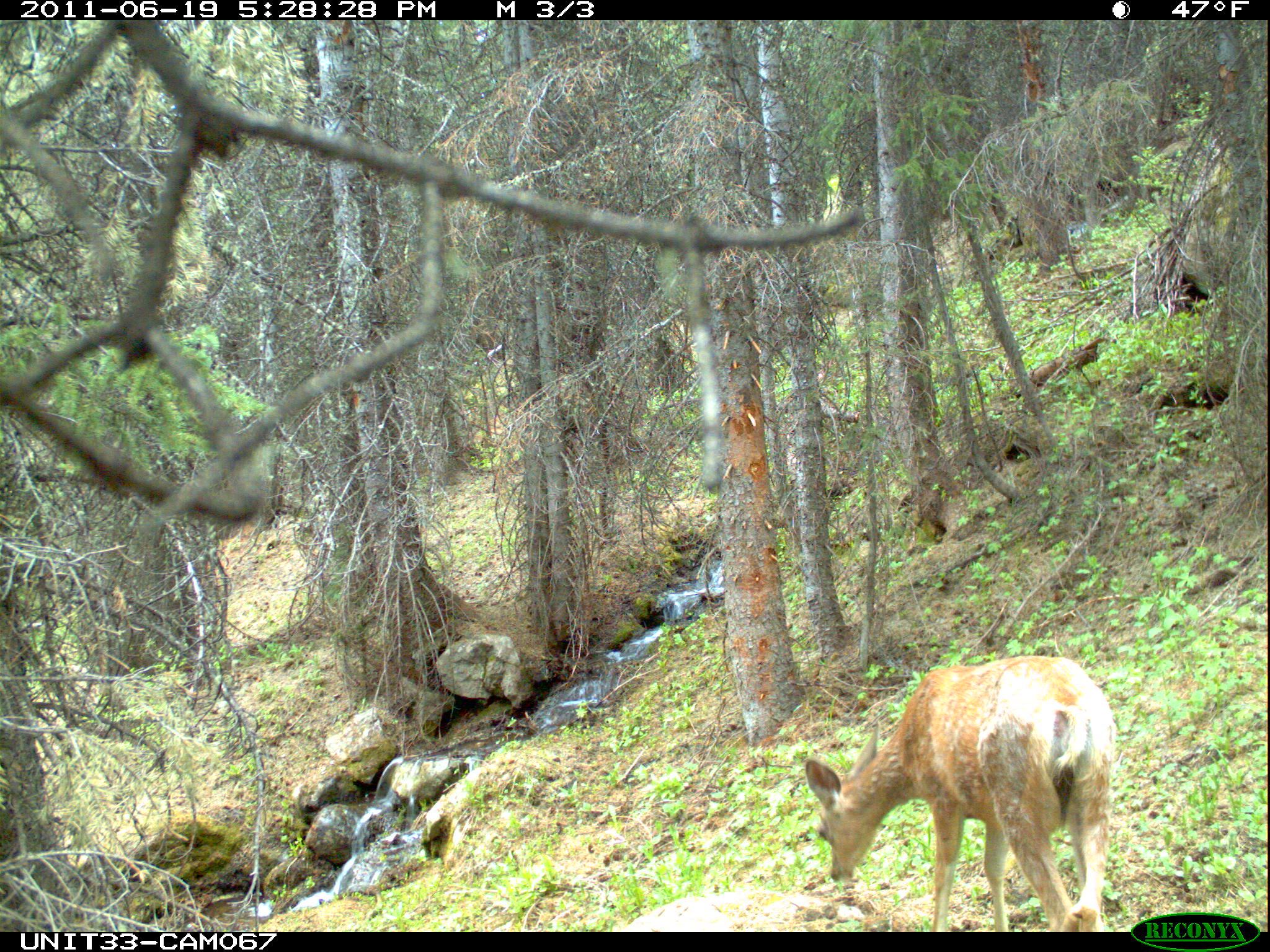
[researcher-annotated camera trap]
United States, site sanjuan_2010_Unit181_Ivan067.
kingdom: Animalia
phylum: Chordata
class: Mammalia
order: Artiodactyla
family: Cervidae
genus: Odocoileus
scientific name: Odocoileus hemionus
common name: mule deer